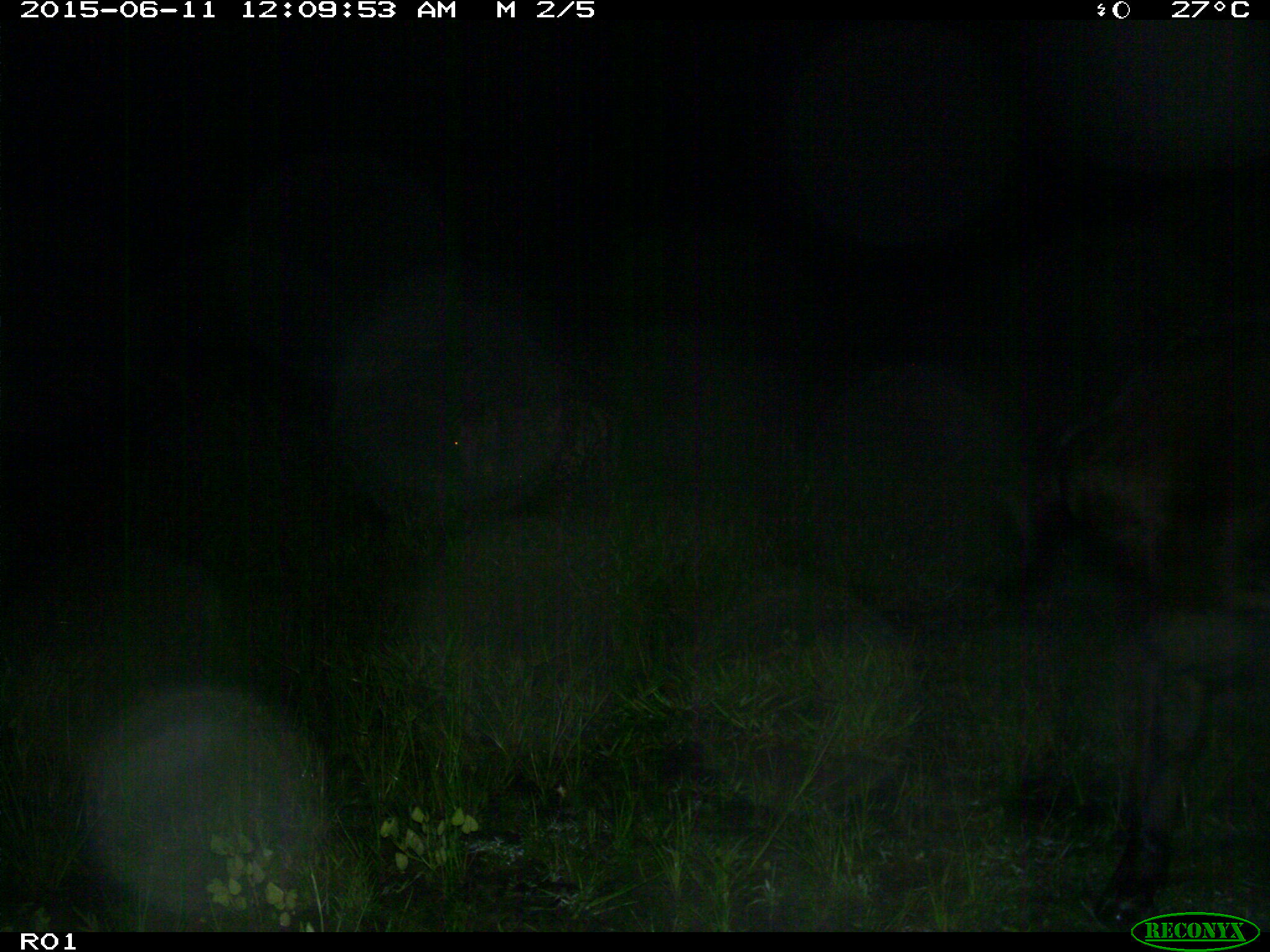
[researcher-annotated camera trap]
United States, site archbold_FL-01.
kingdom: Animalia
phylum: Chordata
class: Mammalia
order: Artiodactyla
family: Bovidae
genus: Bos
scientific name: Bos taurus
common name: domestic cow